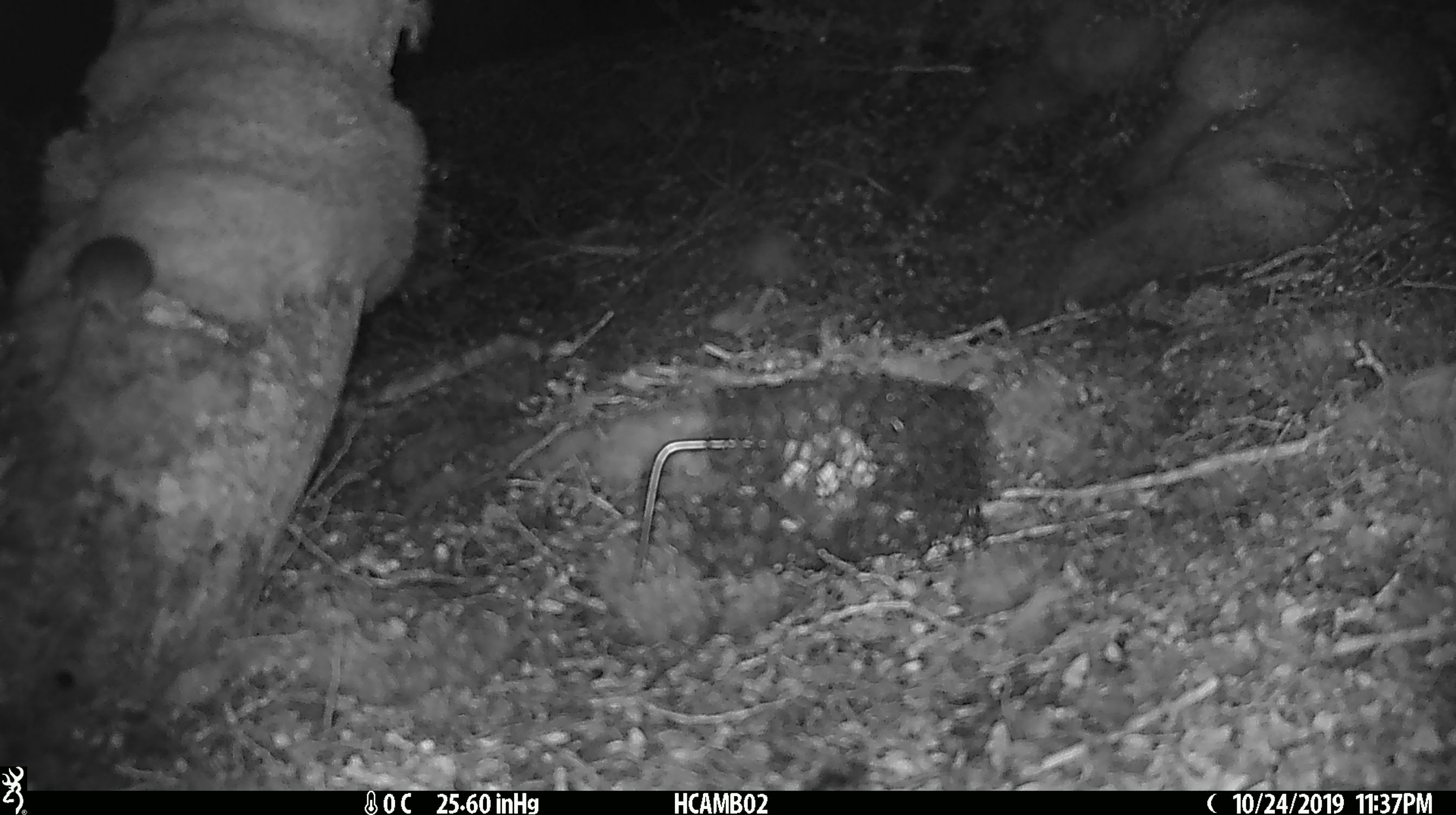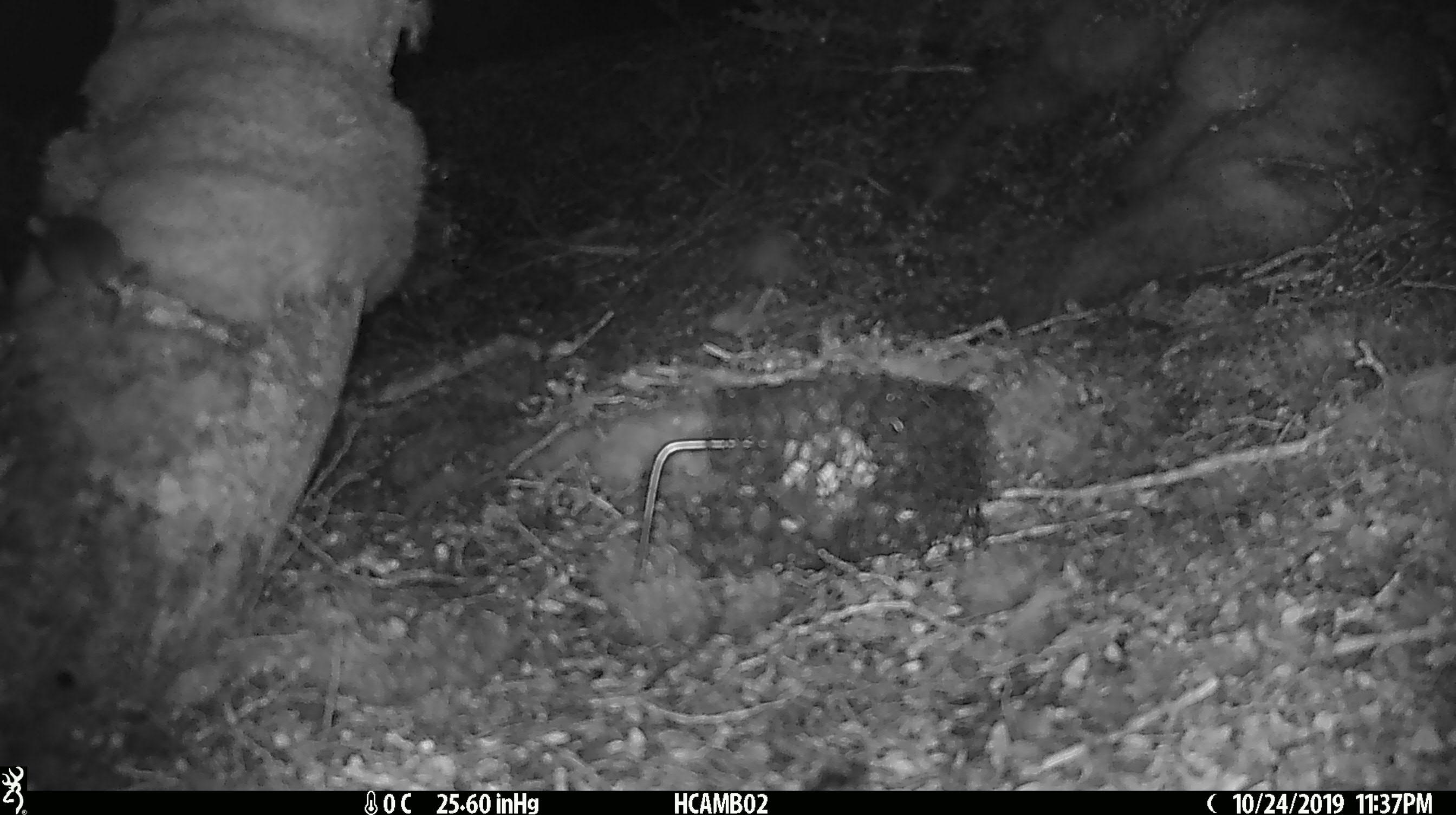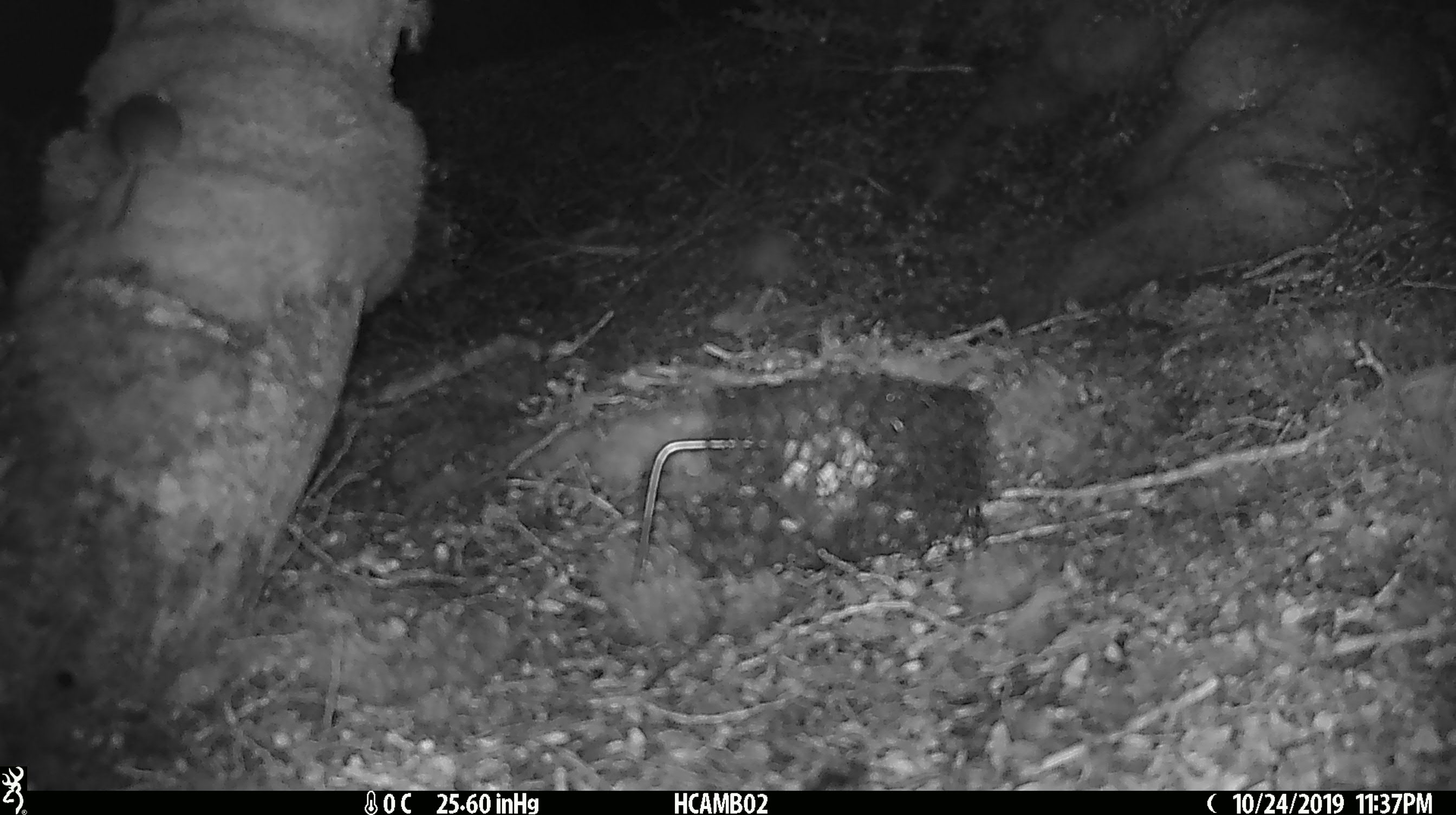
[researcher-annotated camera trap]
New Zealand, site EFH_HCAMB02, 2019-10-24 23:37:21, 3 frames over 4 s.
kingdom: Animalia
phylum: Chordata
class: Mammalia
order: Rodentia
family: Muridae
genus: Mus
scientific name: Mus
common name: mouse